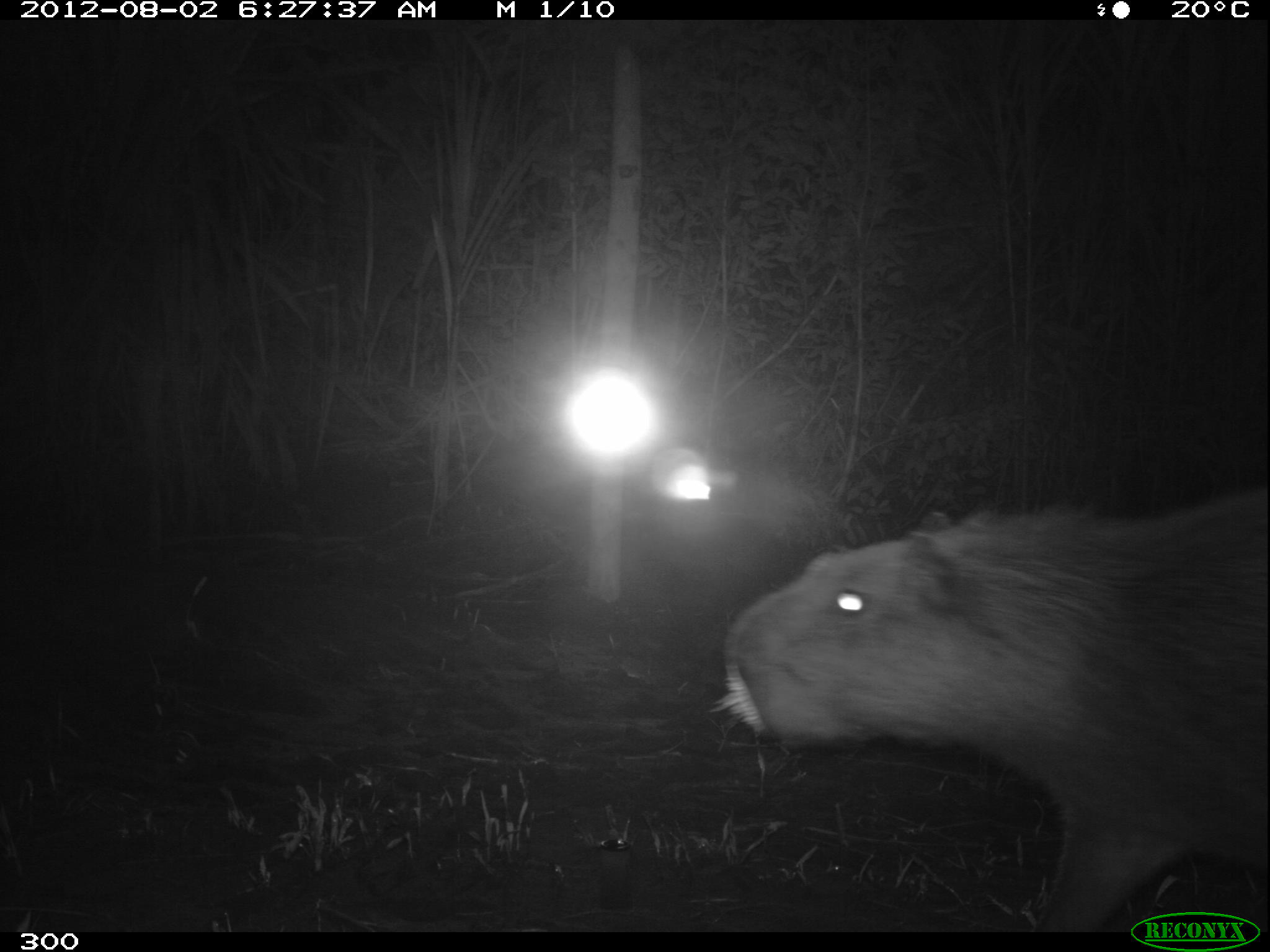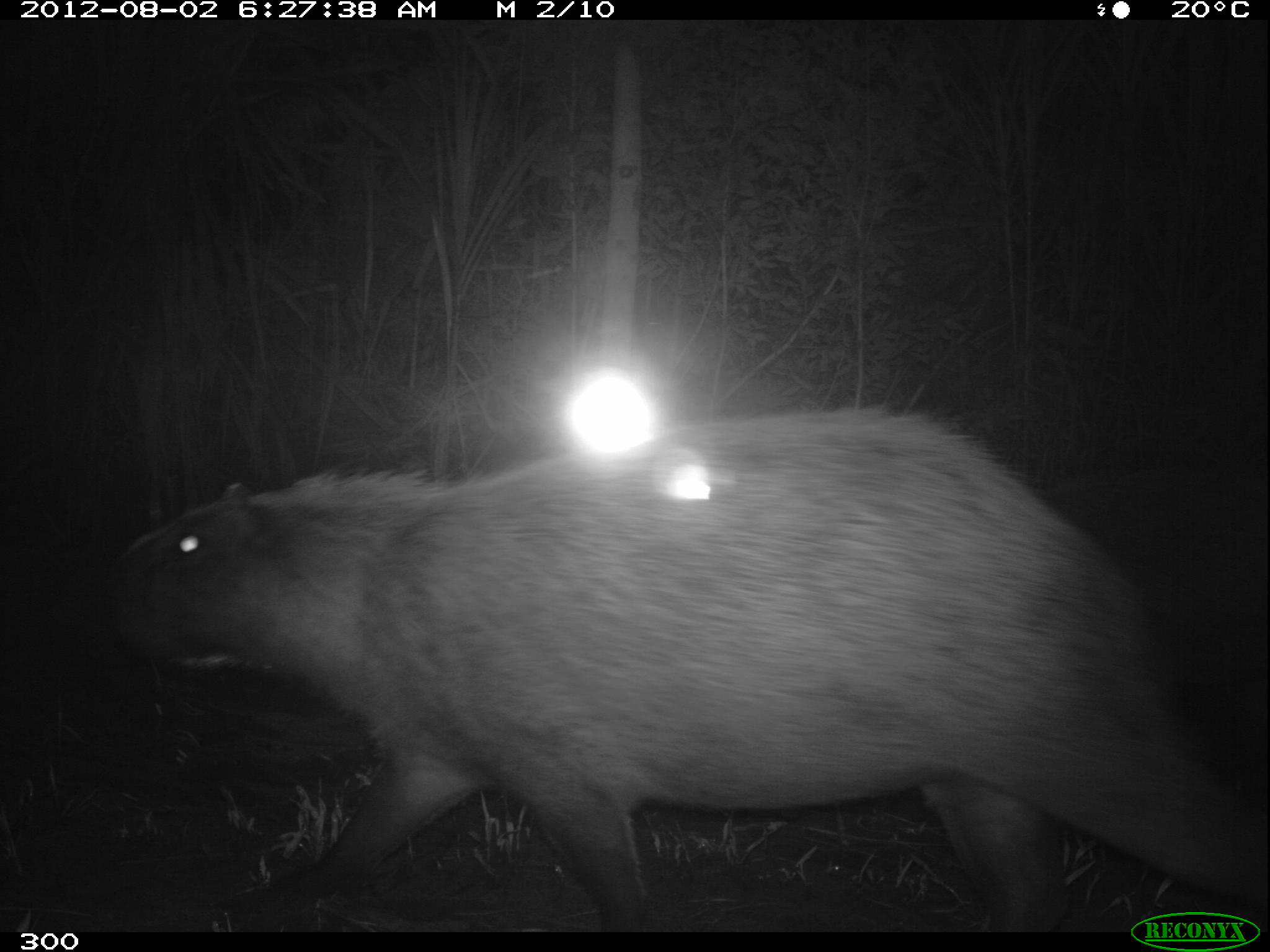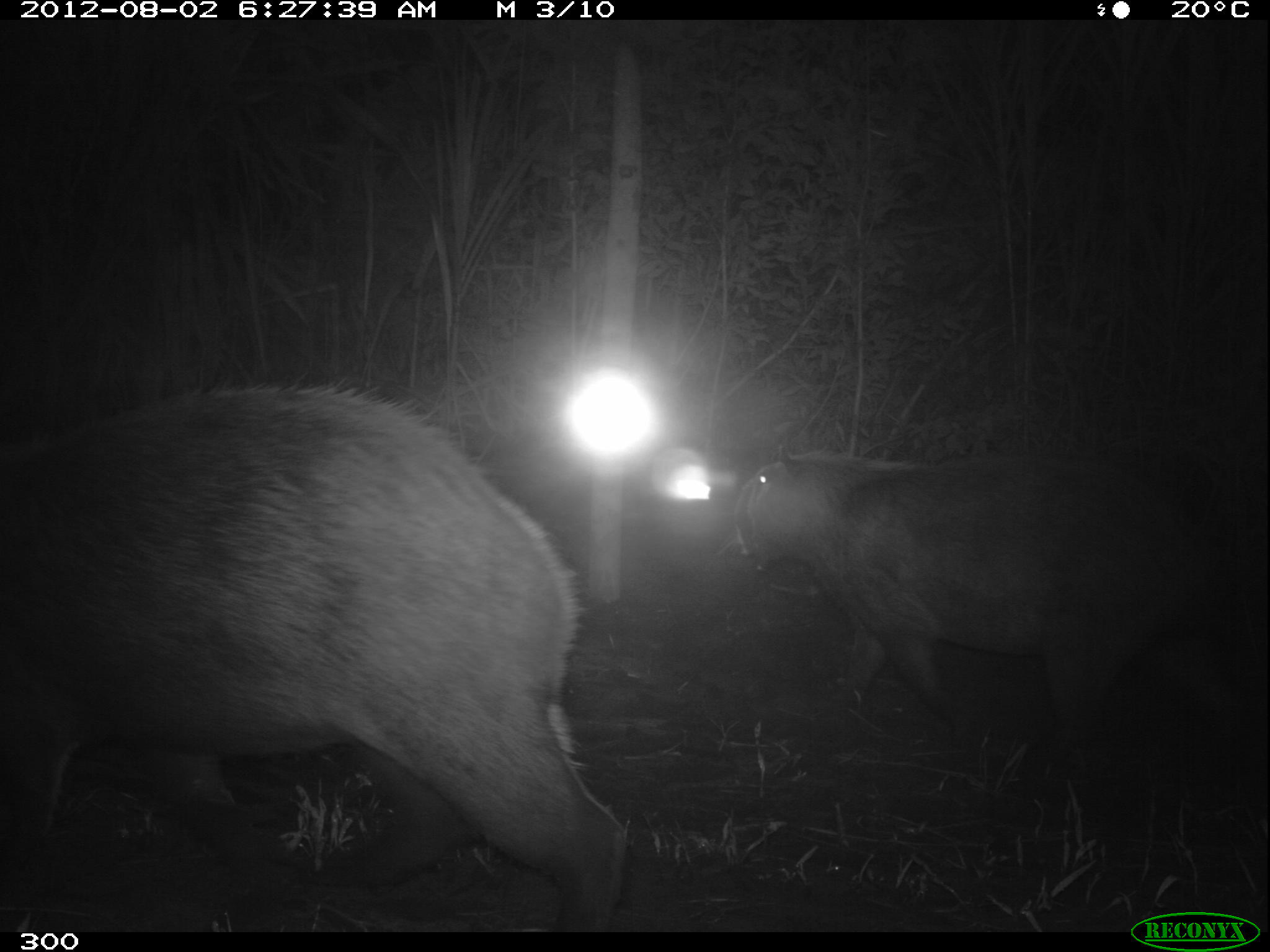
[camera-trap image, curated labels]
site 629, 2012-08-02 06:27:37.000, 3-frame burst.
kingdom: Animalia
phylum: Chordata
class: Mammalia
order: Rodentia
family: Caviidae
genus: Hydrochoerus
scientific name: Hydrochoerus hydrochaeris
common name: capybara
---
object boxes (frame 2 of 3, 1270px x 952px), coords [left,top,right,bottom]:
hydrochoerus hydrochaeris: [104,399,1266,931]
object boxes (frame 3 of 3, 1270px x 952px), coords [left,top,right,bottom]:
hydrochoerus hydrochaeris: [0,372,627,930]; [731,441,1270,768]